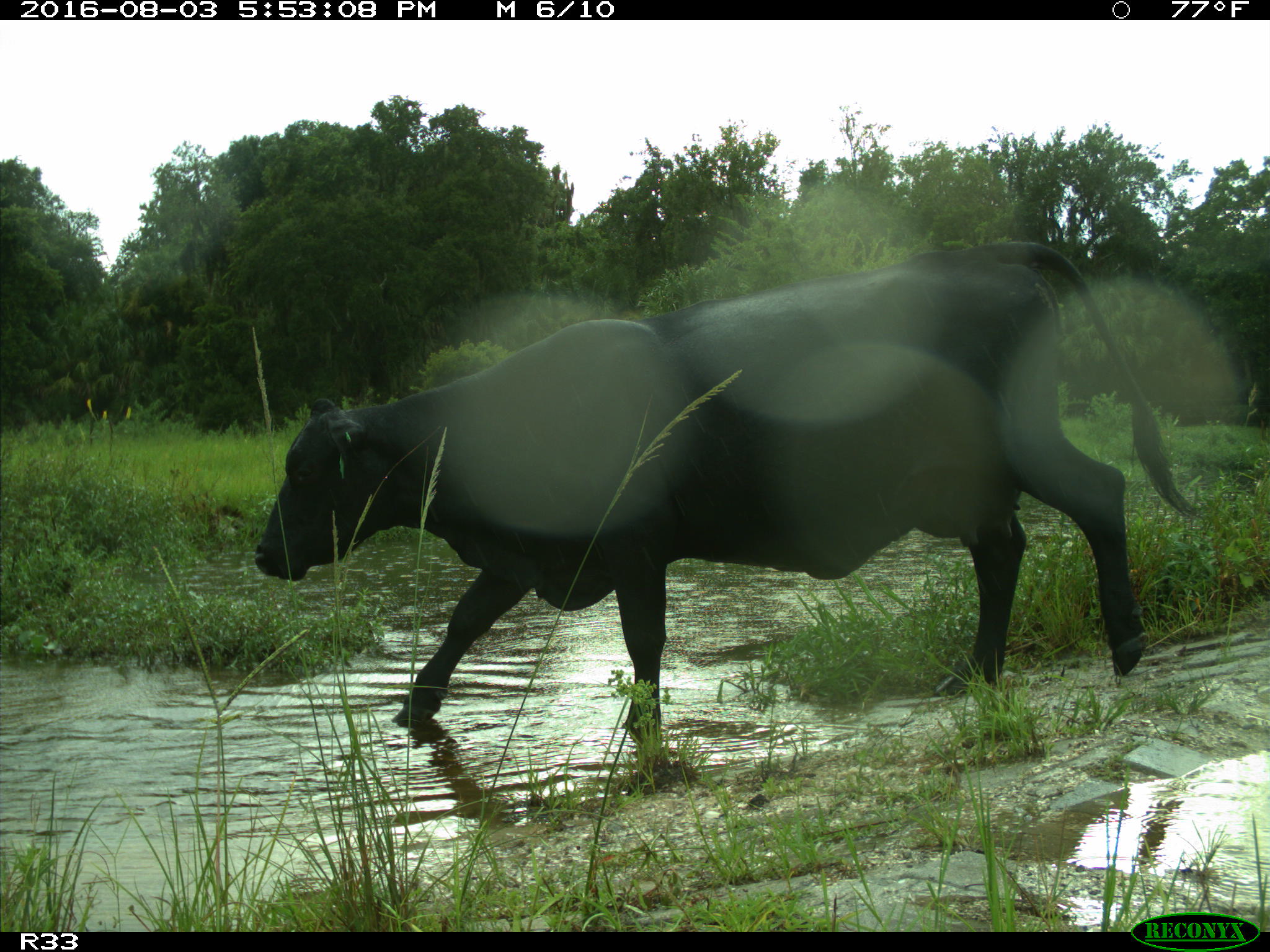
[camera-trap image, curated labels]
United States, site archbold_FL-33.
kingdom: Animalia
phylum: Chordata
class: Mammalia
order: Artiodactyla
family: Bovidae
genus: Bos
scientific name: Bos taurus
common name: domestic cow